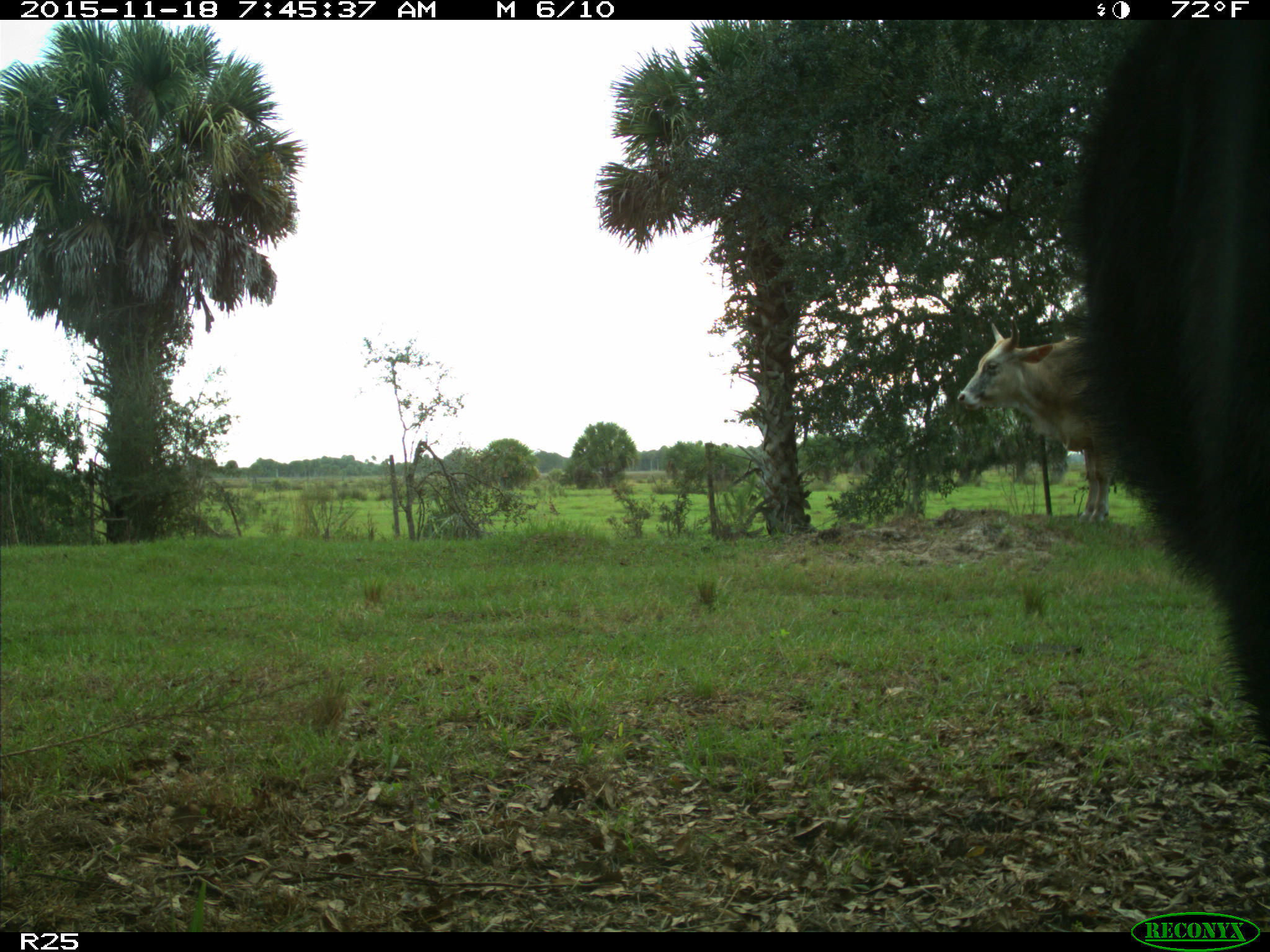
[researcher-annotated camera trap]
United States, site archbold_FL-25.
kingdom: Animalia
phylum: Chordata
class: Mammalia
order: Artiodactyla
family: Bovidae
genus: Bos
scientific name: Bos taurus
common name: domestic cow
Bos taurus (domestic cow).